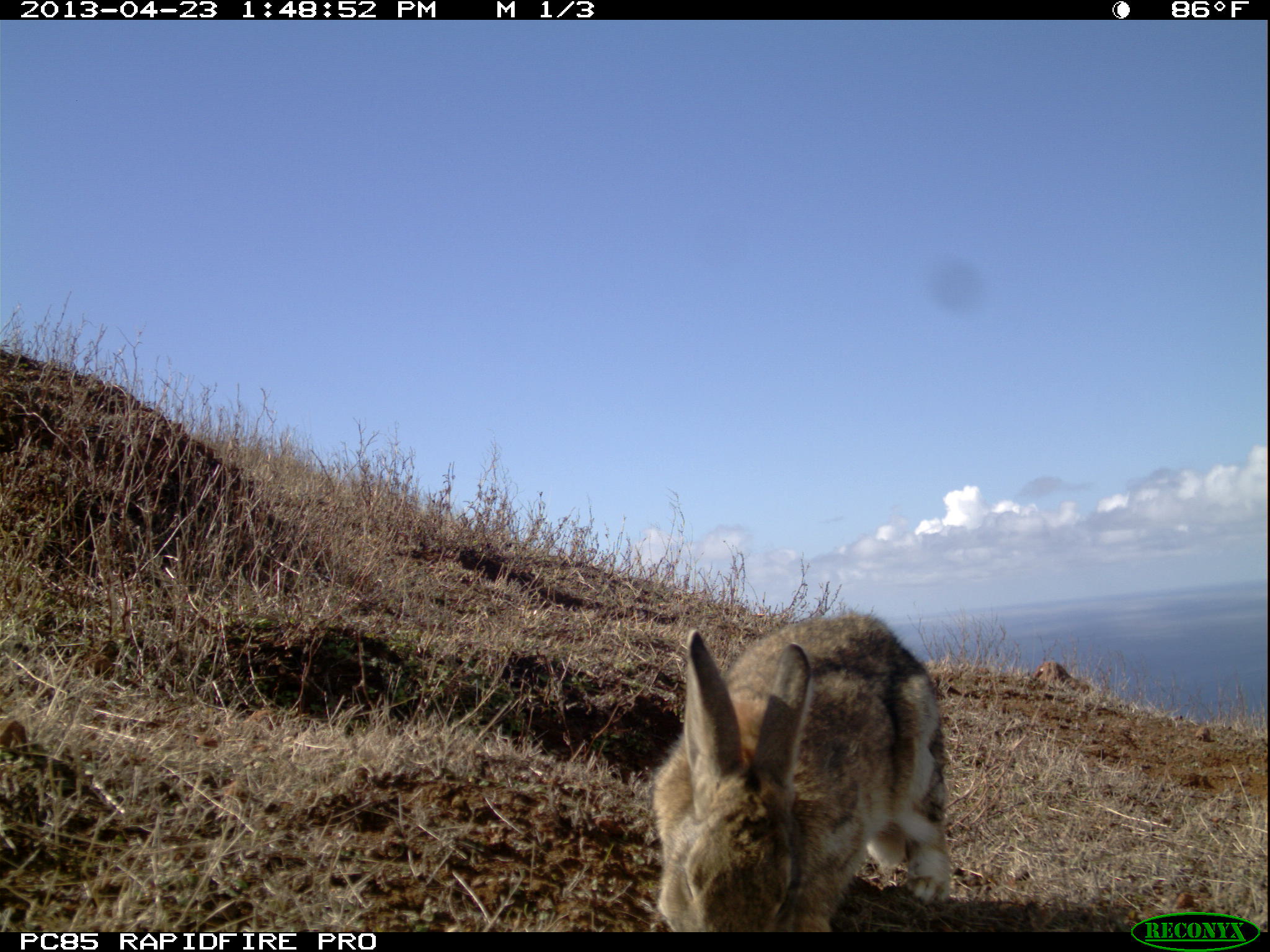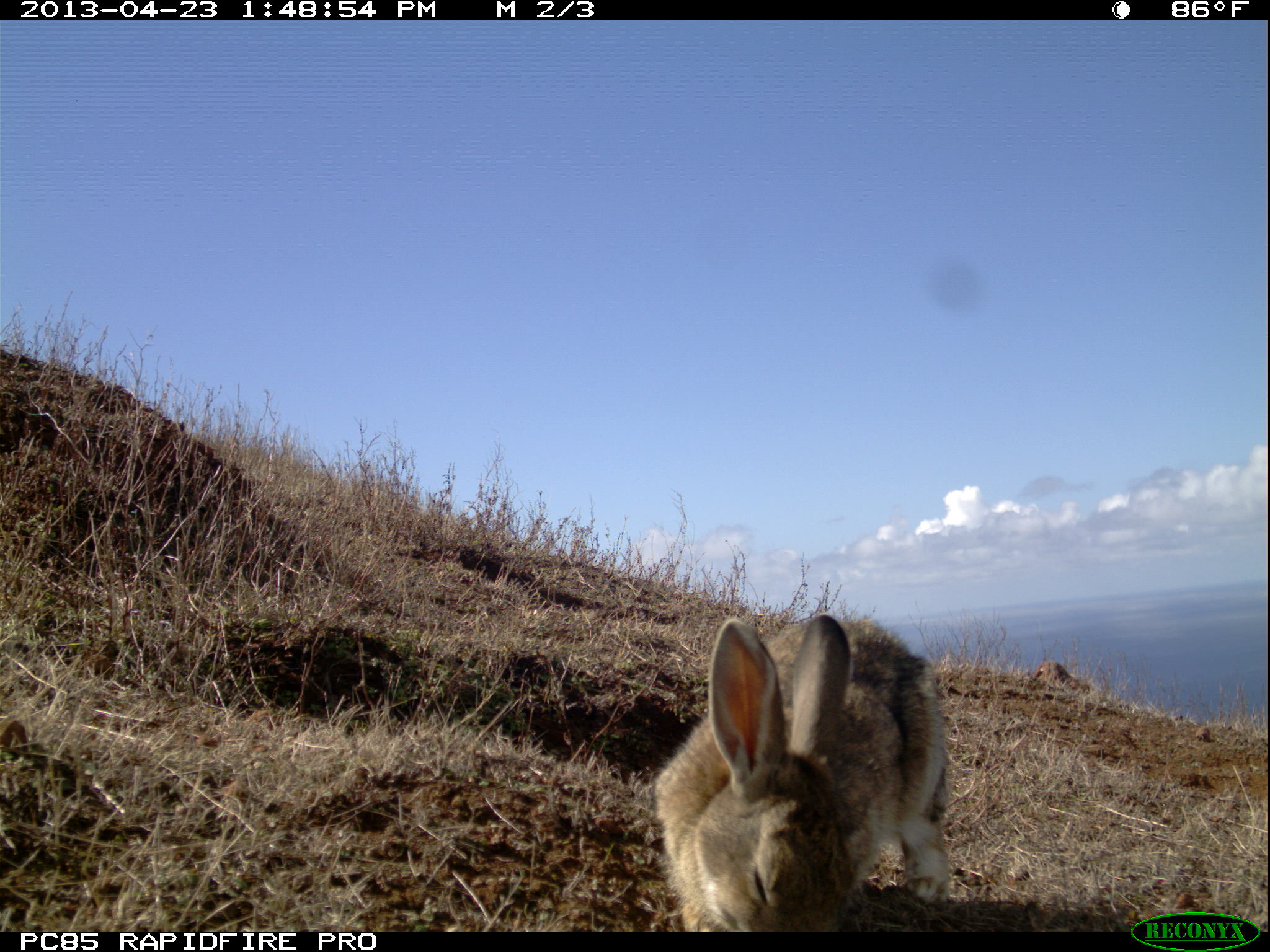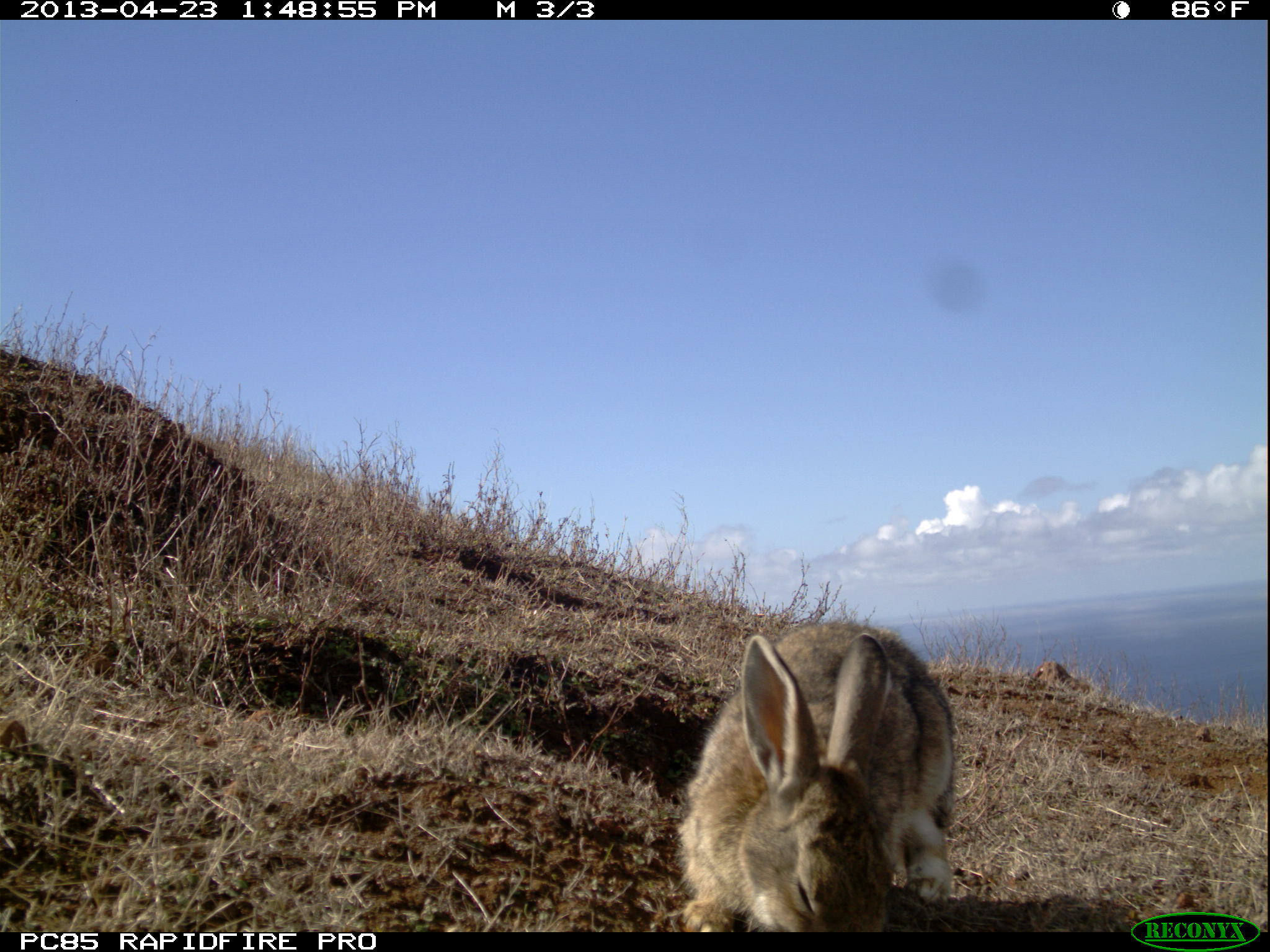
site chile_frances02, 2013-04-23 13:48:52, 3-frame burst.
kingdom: Animalia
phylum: Chordata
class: Mammalia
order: Lagomorpha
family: Leporidae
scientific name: Leporidae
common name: rabbits and hares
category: rabbit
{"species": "rabbit (rabbits and hares) (Leporidae)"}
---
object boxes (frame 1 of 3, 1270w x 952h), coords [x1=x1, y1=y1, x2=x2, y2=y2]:
rabbit: [x1=643, y1=610, x2=953, y2=931]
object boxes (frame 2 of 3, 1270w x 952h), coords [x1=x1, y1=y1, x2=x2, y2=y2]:
rabbit: [x1=649, y1=609, x2=952, y2=932]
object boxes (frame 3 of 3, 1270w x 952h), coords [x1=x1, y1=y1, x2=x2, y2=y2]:
rabbit: [x1=675, y1=622, x2=962, y2=933]